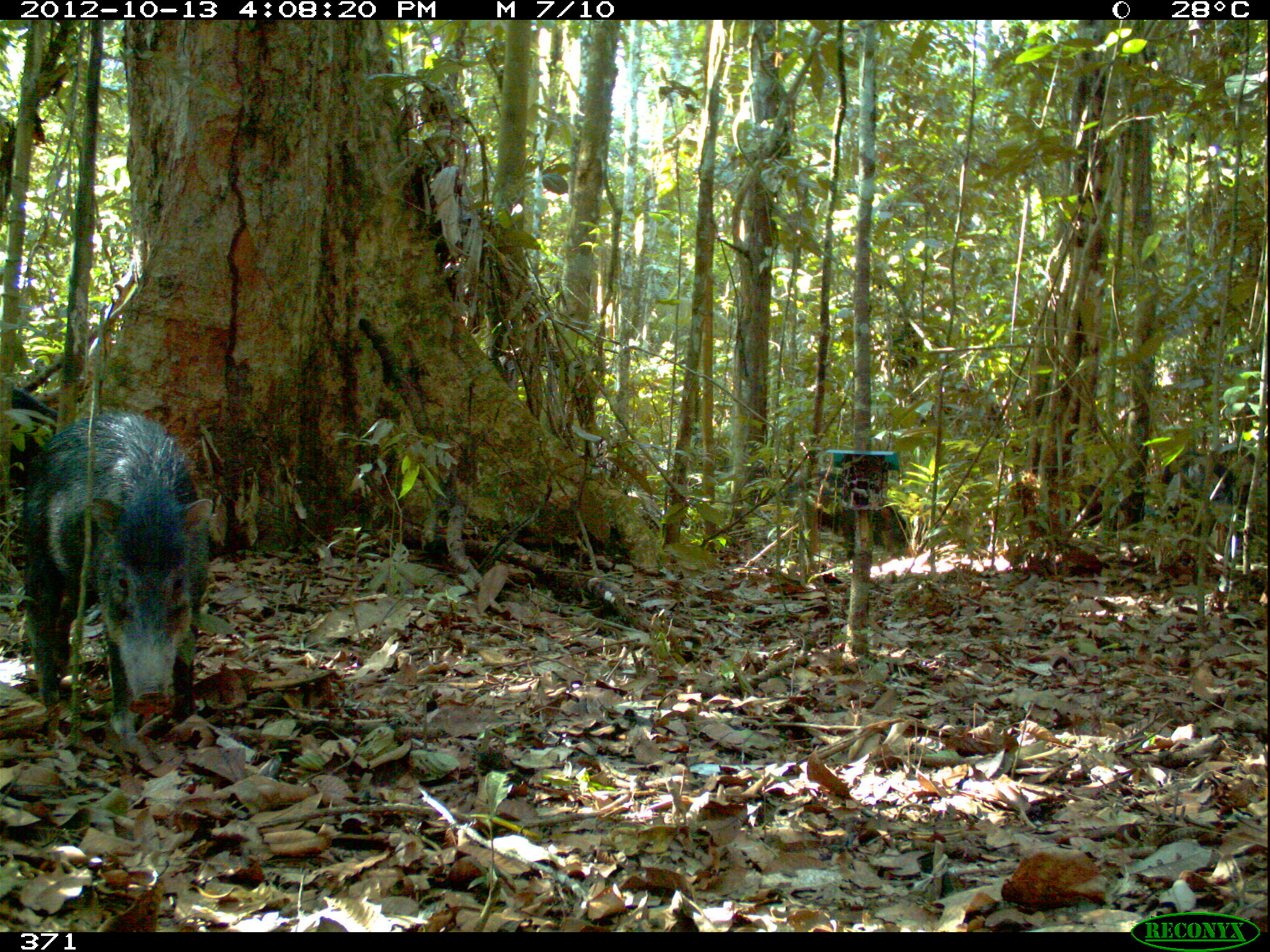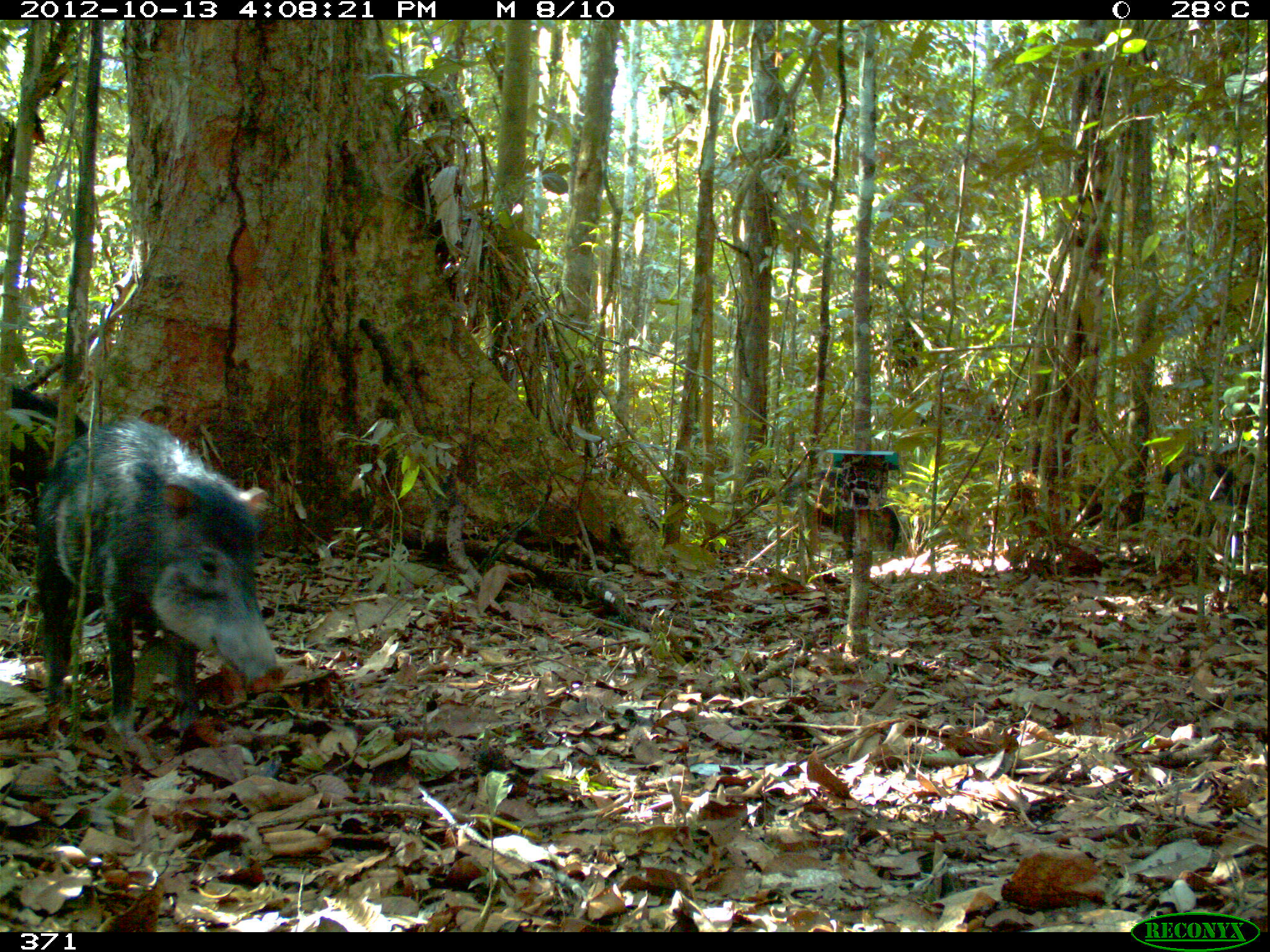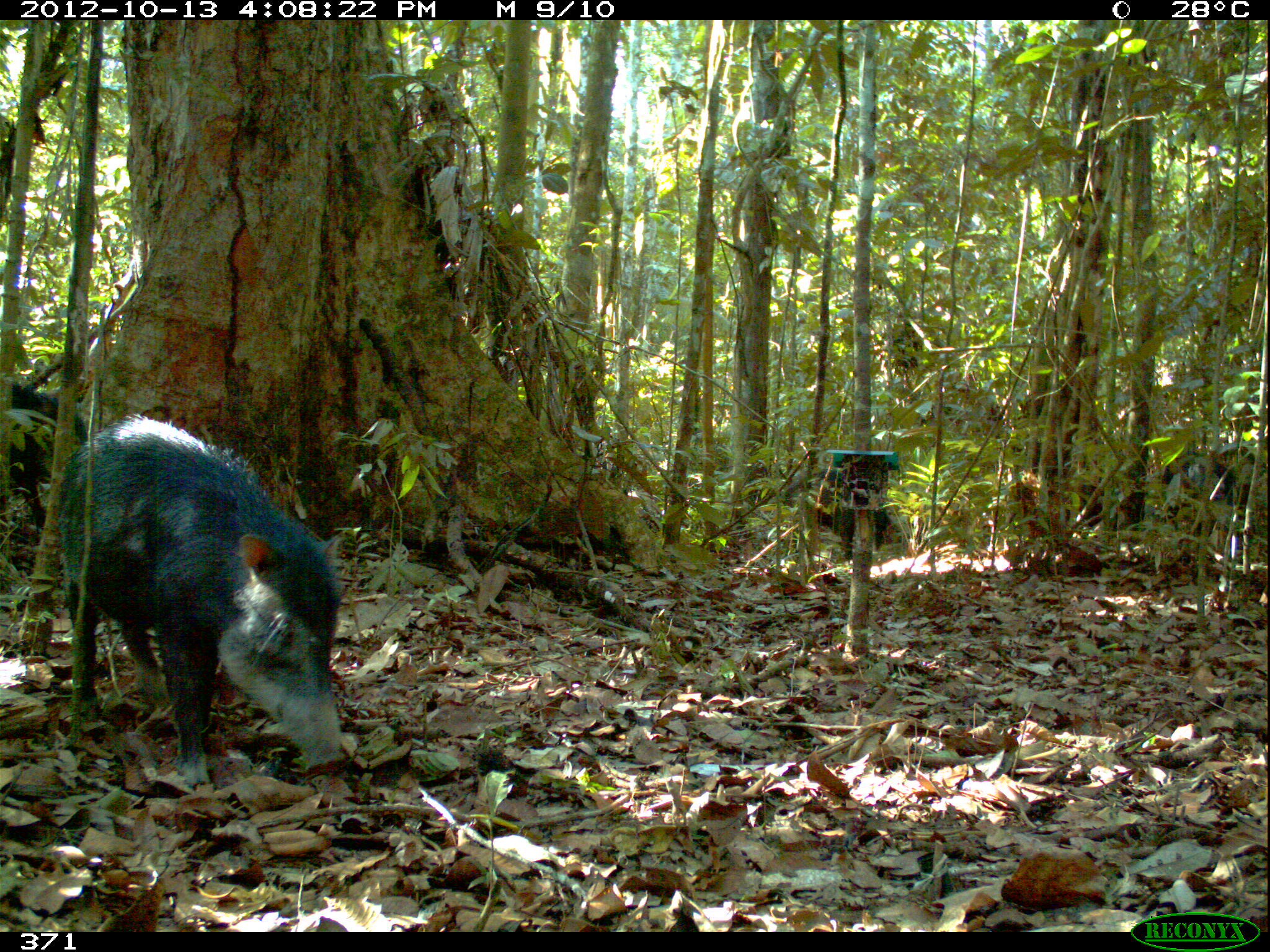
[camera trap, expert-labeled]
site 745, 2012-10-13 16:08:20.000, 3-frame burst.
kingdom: Animalia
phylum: Chordata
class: Mammalia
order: Artiodactyla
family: Tayassuidae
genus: Tayassu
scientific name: Tayassu pecari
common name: white-lipped peccary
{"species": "Tayassu pecari (white-lipped peccary)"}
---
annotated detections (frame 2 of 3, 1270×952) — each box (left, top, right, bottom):
tayassu pecari: (31, 418, 292, 735); (11, 383, 89, 506)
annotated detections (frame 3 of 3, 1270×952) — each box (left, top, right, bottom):
tayassu pecari: (55, 411, 345, 786); (1155, 441, 1262, 563); (7, 383, 86, 527)